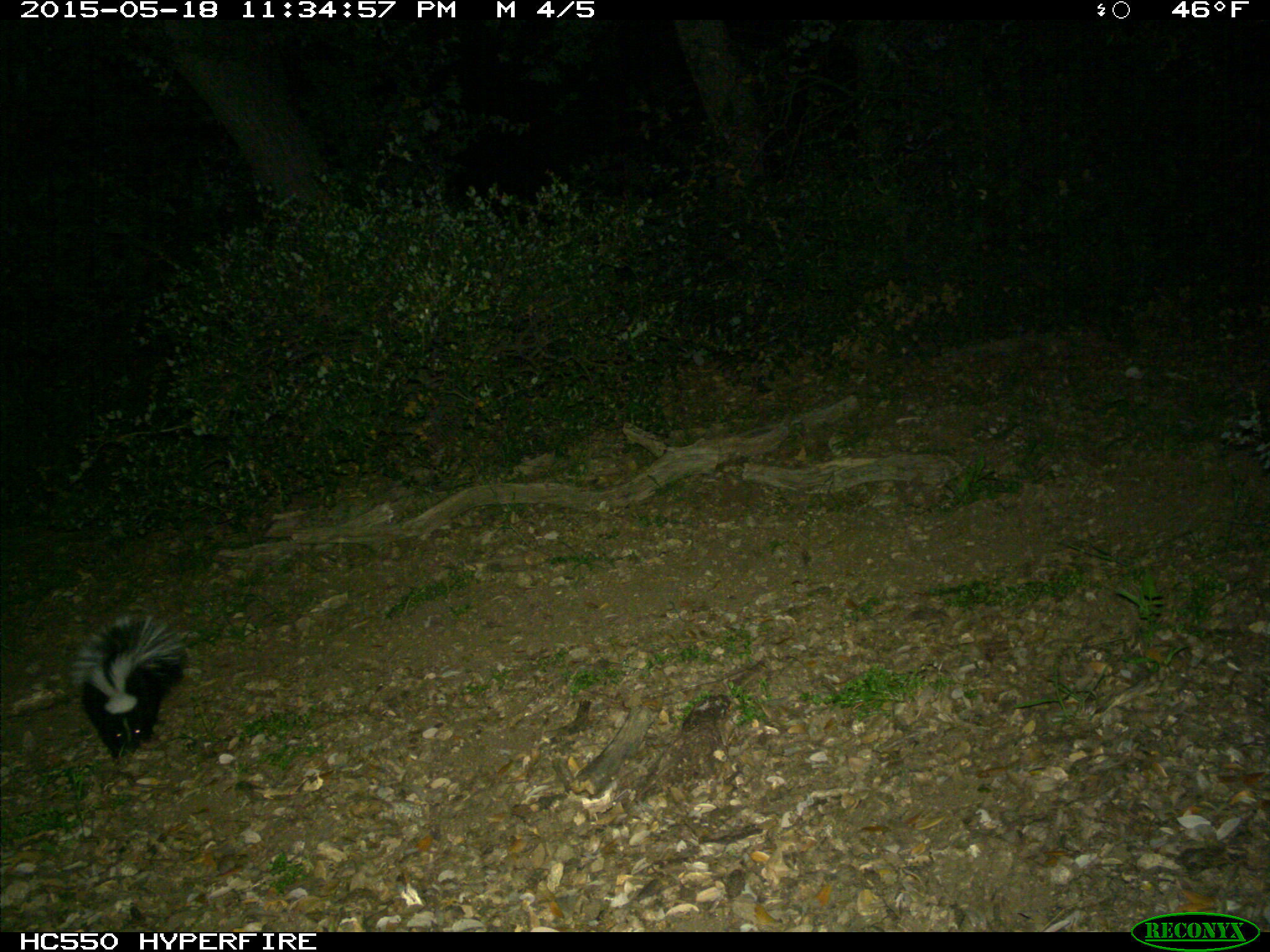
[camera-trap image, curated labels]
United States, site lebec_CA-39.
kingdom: Animalia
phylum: Chordata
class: Mammalia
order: Carnivora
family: Mephitidae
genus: Mephitis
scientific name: Mephitis mephitis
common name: striped skunk